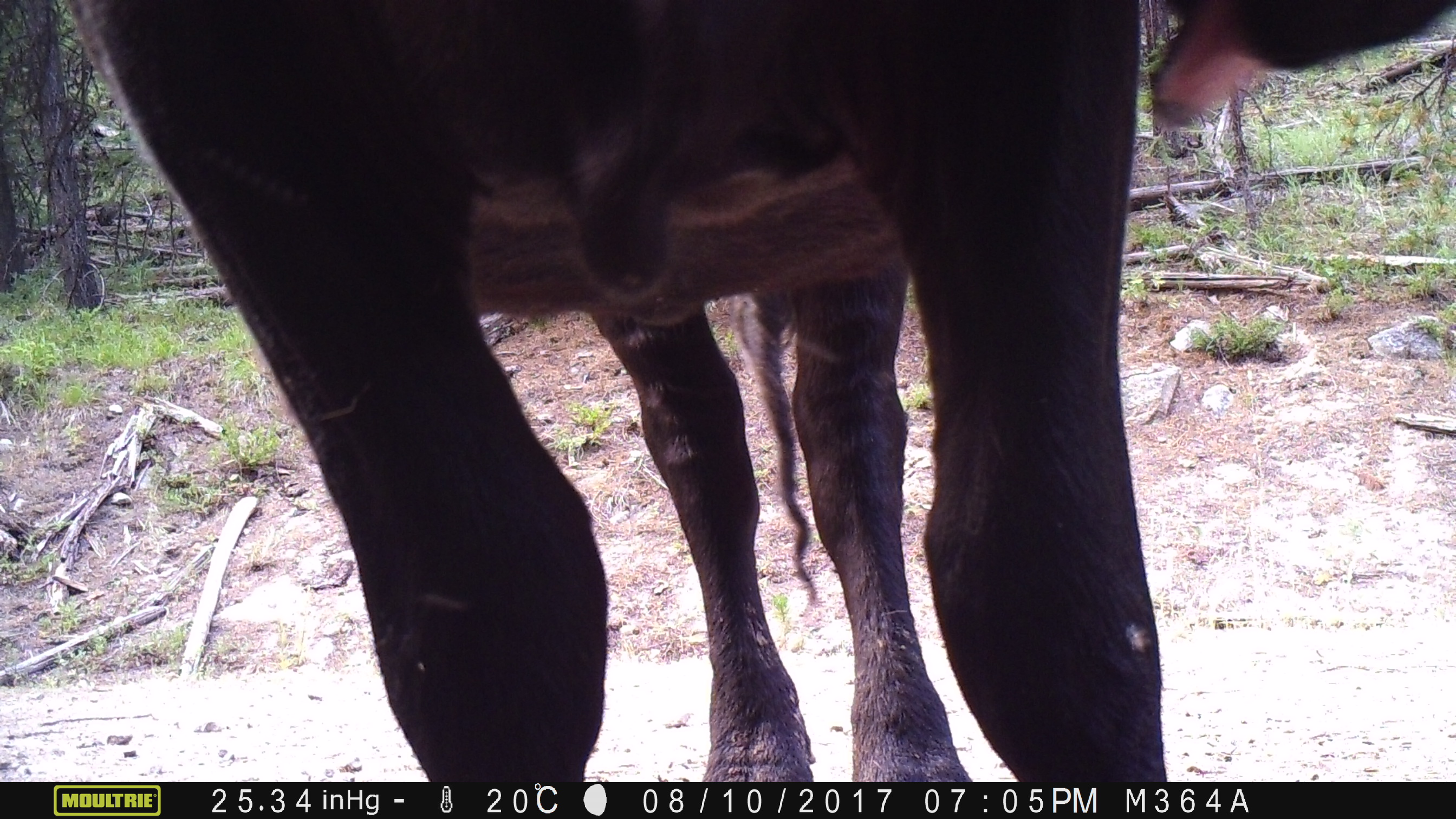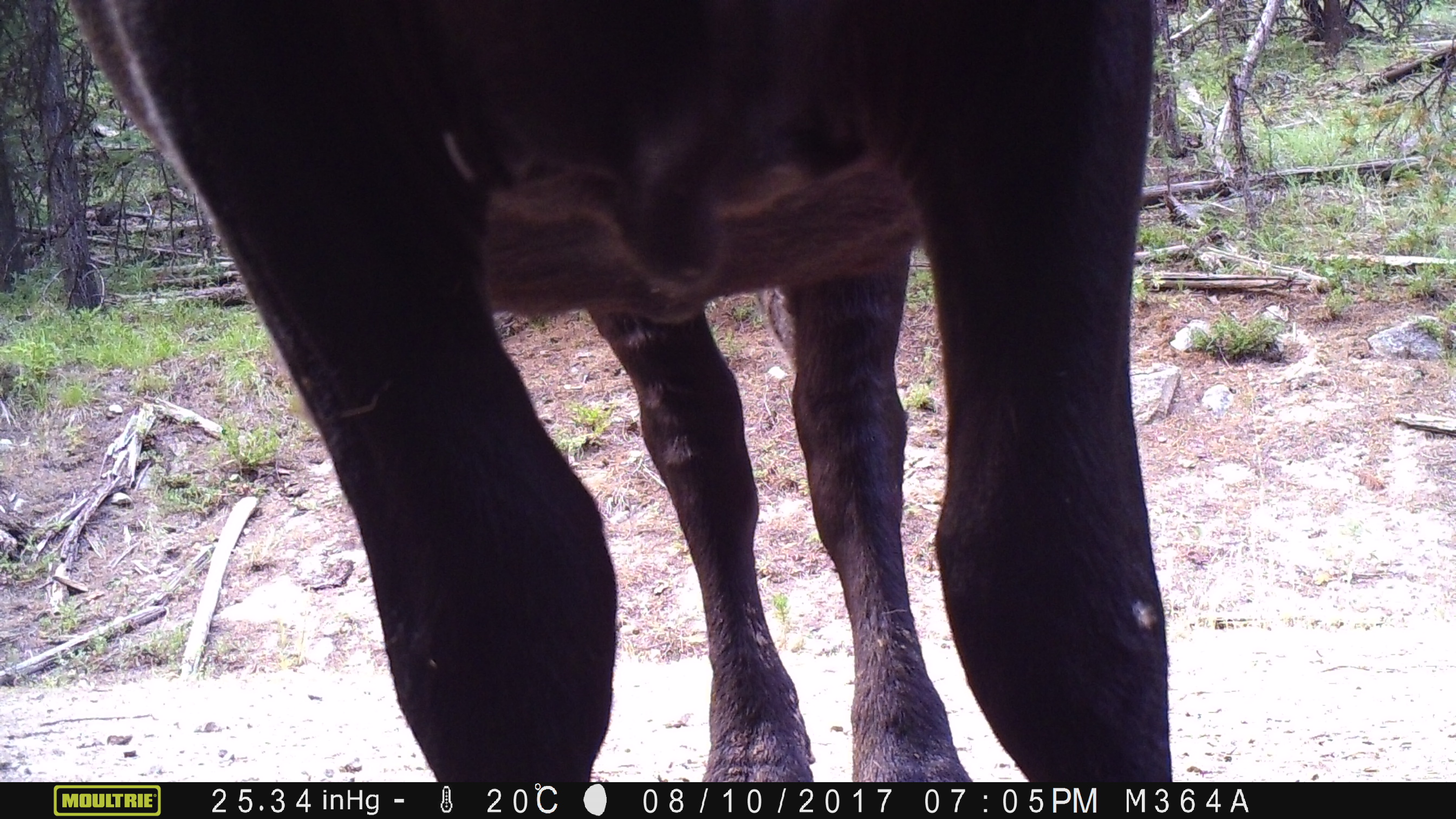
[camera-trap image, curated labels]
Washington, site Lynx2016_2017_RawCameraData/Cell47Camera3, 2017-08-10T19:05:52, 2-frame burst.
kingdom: Animalia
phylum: Chordata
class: Mammalia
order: Artiodactyla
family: Bovidae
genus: Bos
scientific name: Bos taurus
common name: domestic cattle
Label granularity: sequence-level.